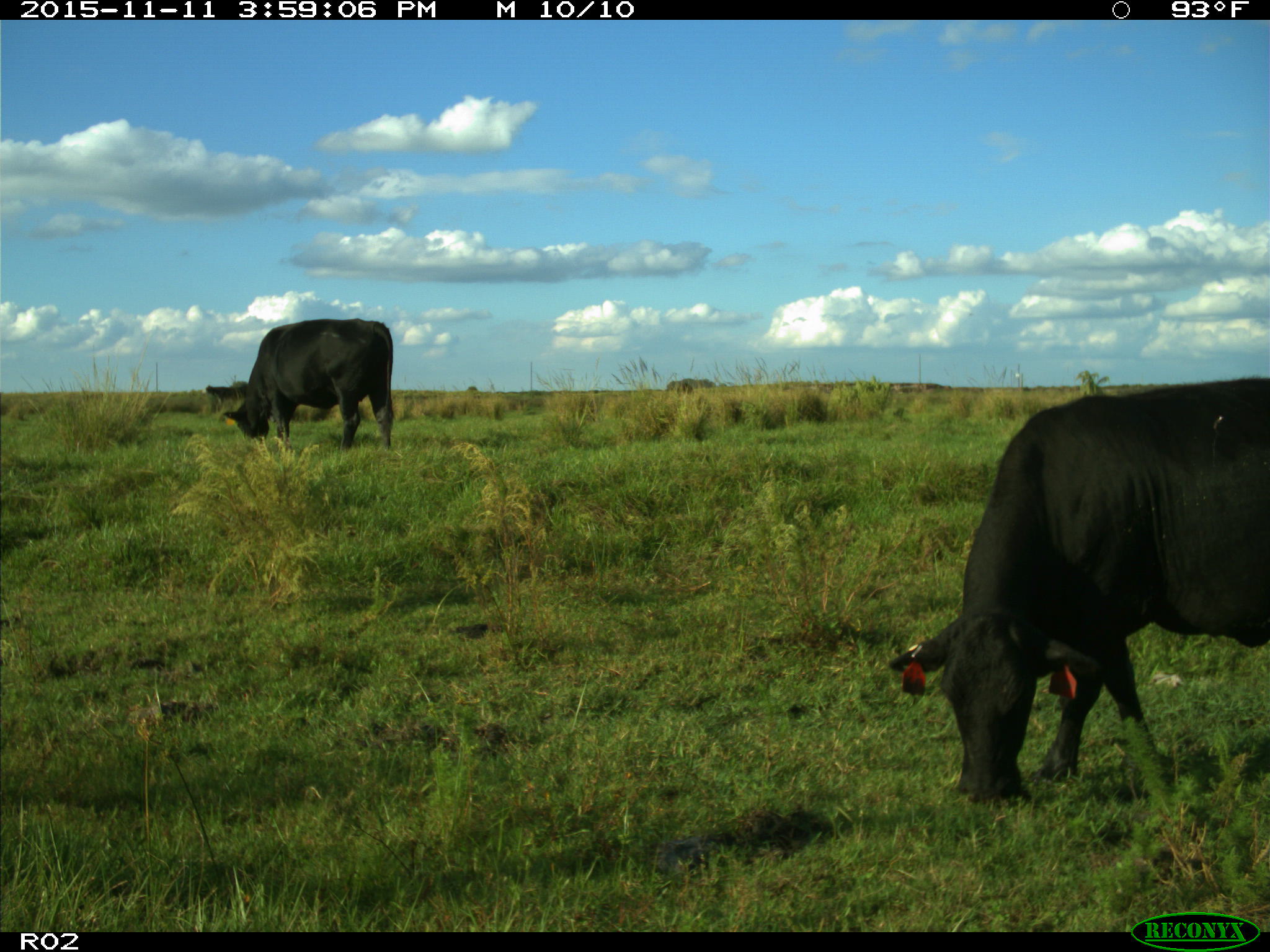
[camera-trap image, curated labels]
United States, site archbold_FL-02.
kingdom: Animalia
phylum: Chordata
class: Mammalia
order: Artiodactyla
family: Bovidae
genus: Bos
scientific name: Bos taurus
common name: domestic cow